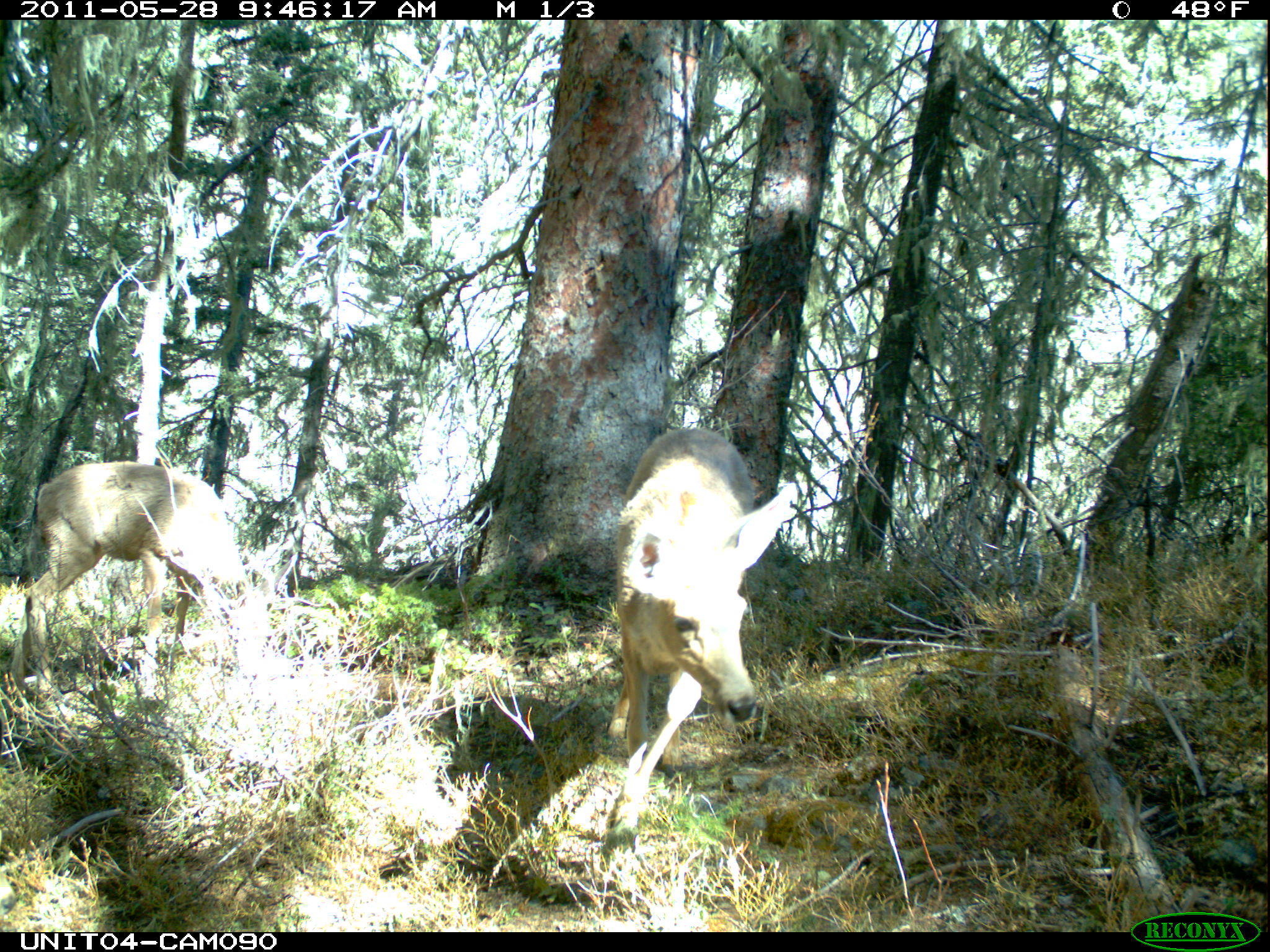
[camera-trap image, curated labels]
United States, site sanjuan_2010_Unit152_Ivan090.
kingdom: Animalia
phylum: Chordata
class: Mammalia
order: Artiodactyla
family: Cervidae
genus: Odocoileus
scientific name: Odocoileus hemionus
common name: mule deer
Odocoileus hemionus (mule deer).